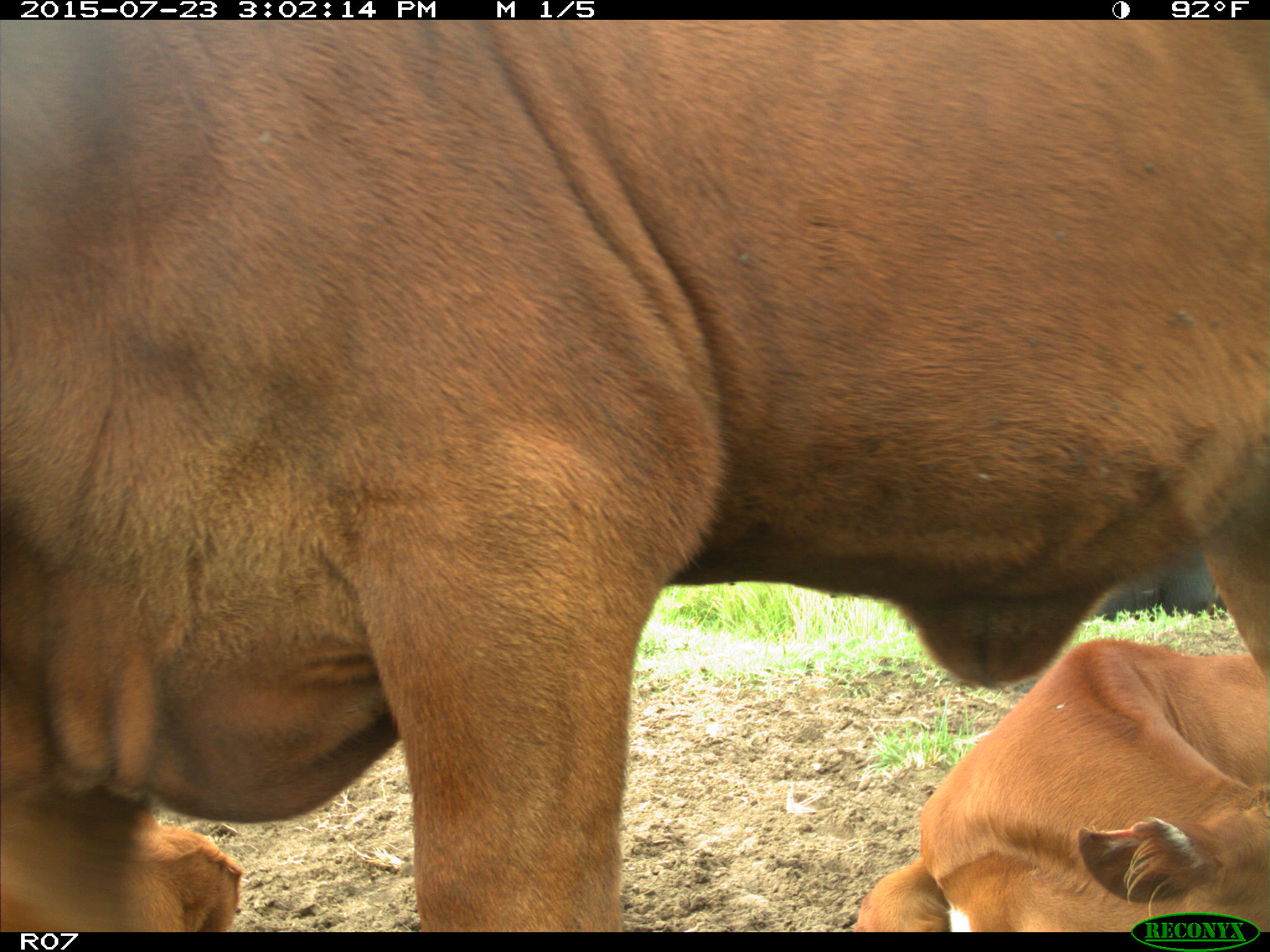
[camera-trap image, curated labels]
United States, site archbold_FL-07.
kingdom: Animalia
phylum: Chordata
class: Mammalia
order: Artiodactyla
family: Bovidae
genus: Bos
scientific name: Bos taurus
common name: domestic cow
Bos taurus (domestic cow).